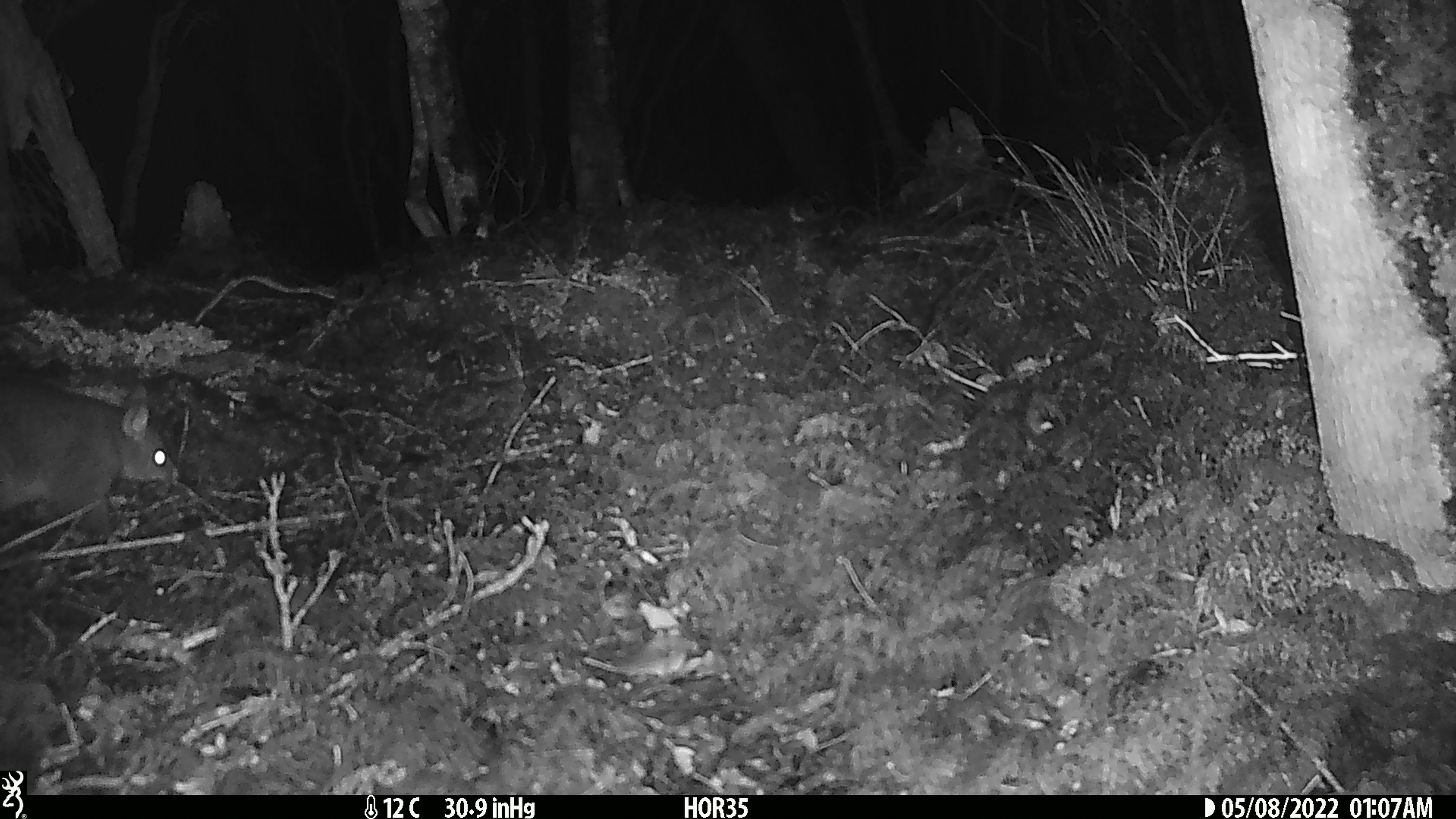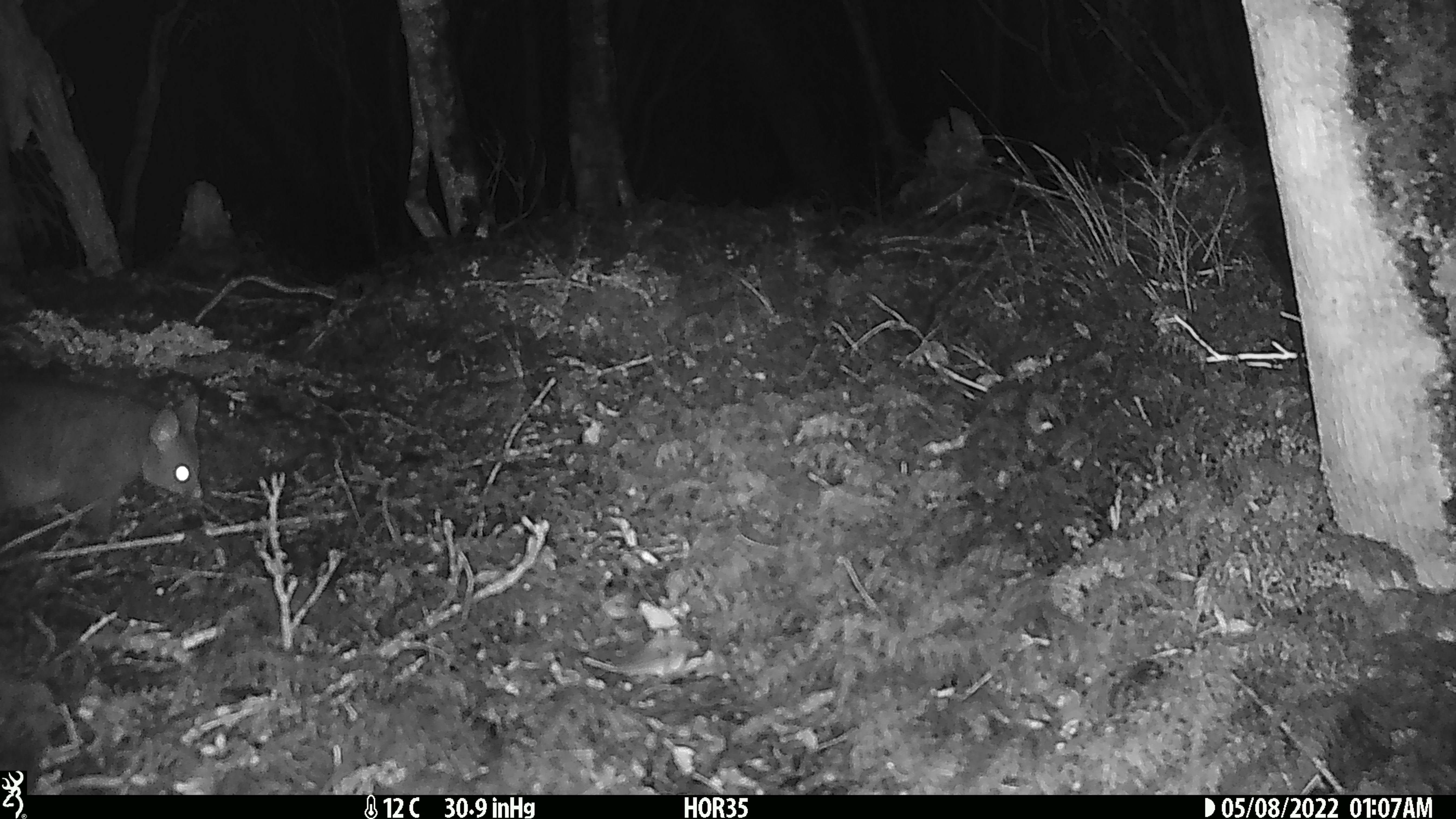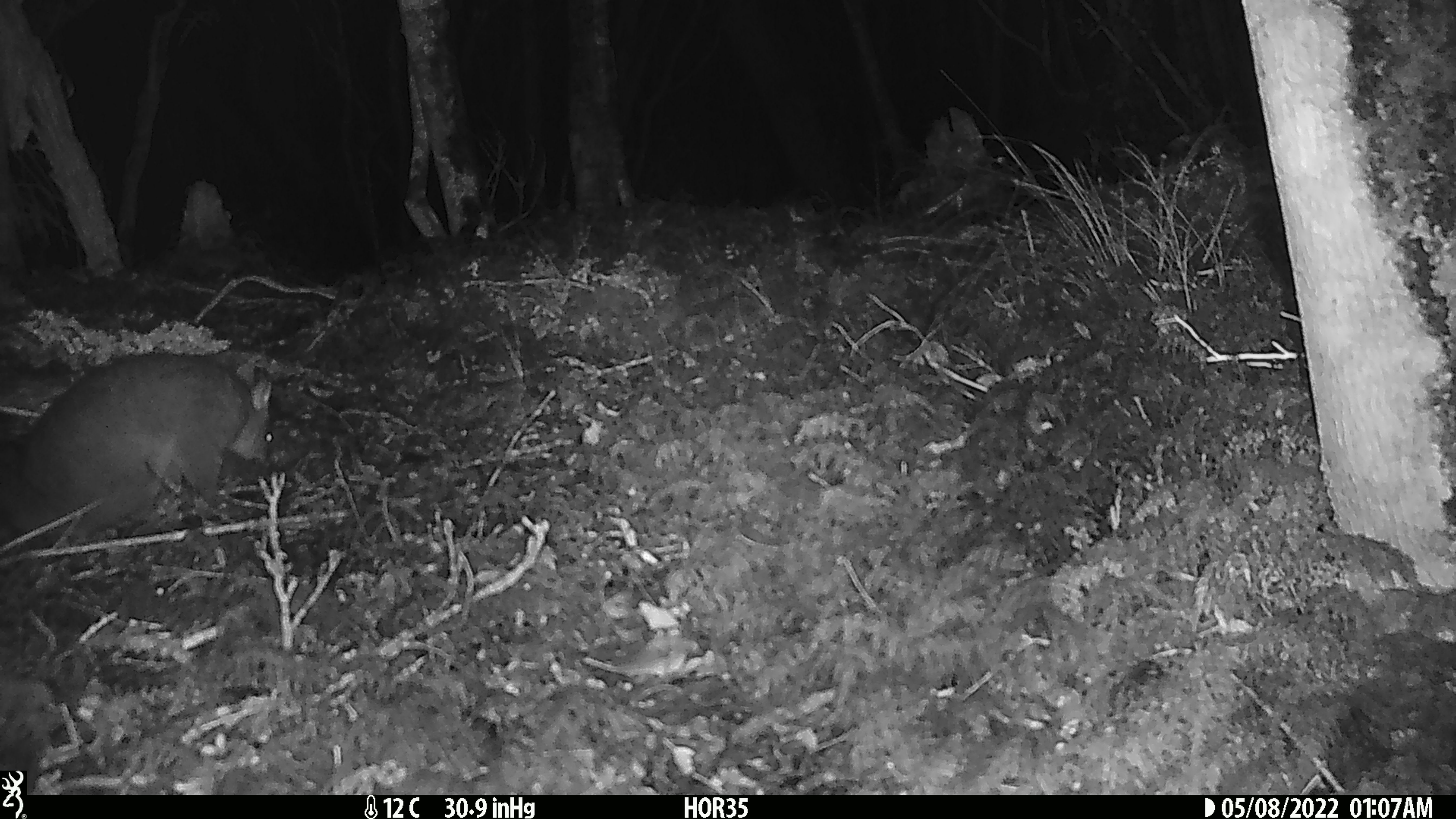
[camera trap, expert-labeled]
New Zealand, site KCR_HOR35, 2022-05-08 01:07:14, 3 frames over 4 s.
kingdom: Animalia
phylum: Chordata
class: Mammalia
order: Diprotodontia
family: Phalangeridae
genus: Trichosurus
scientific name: Trichosurus vulpecula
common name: common brushtail possum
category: possum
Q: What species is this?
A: Possum (common brushtail possum) (Trichosurus vulpecula).